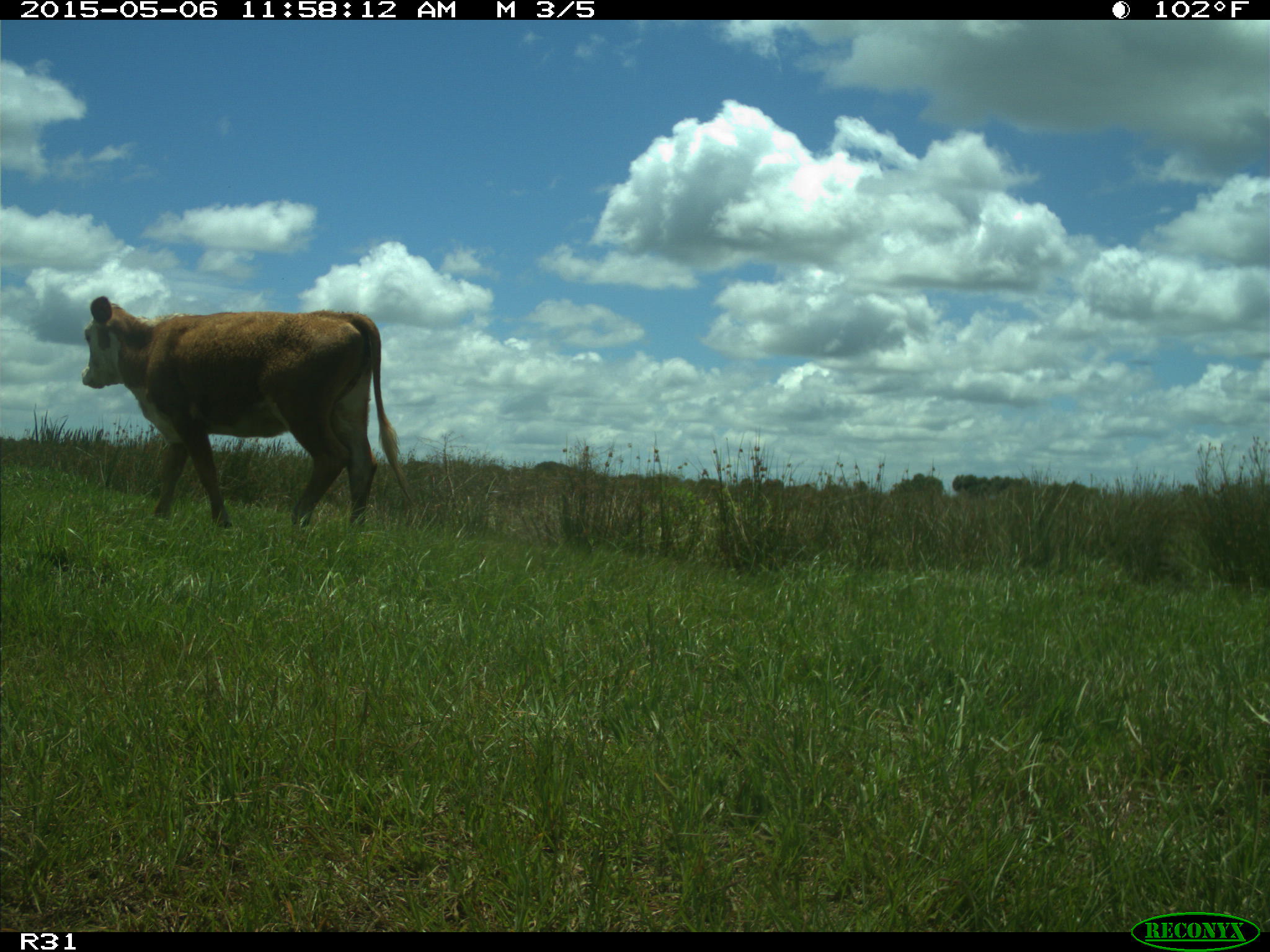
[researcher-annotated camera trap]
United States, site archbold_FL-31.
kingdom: Animalia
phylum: Chordata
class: Mammalia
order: Artiodactyla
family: Bovidae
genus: Bos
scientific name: Bos taurus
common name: domestic cow